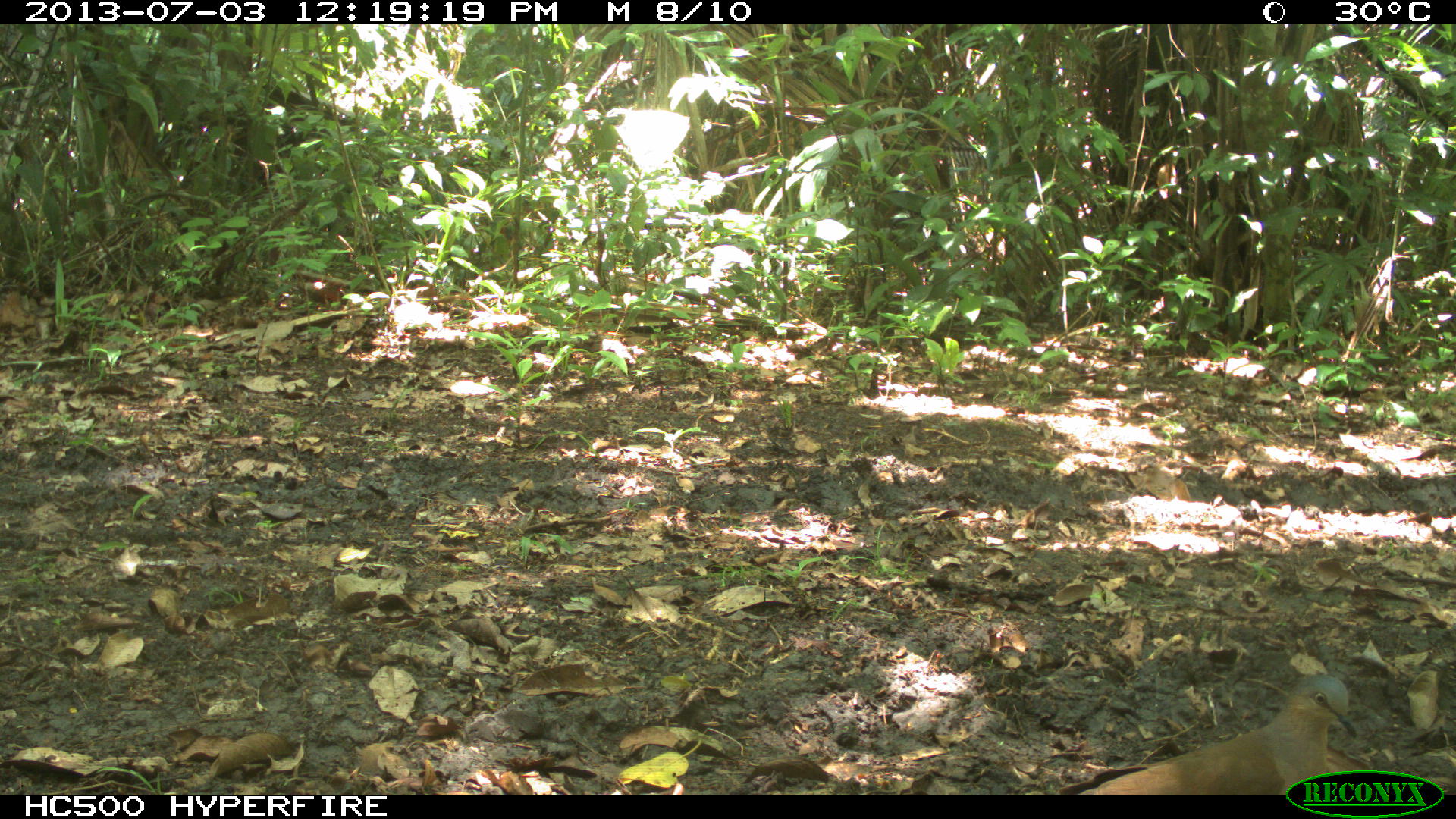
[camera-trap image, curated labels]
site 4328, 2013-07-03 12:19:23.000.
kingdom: Animalia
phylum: Chordata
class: Aves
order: Columbiformes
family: Columbidae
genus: Leptotila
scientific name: Leptotila plumbeiceps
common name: gray-headed dove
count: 1